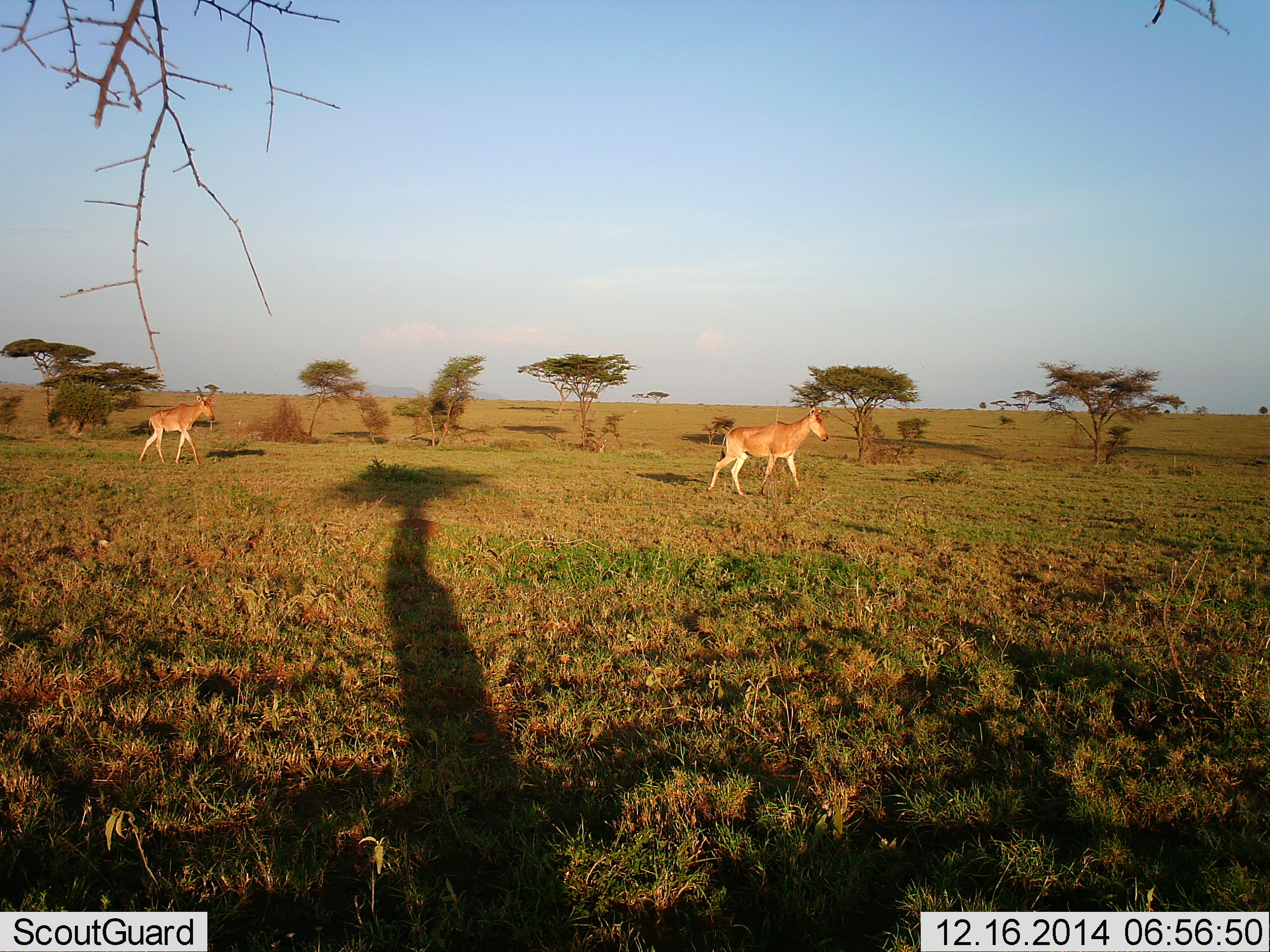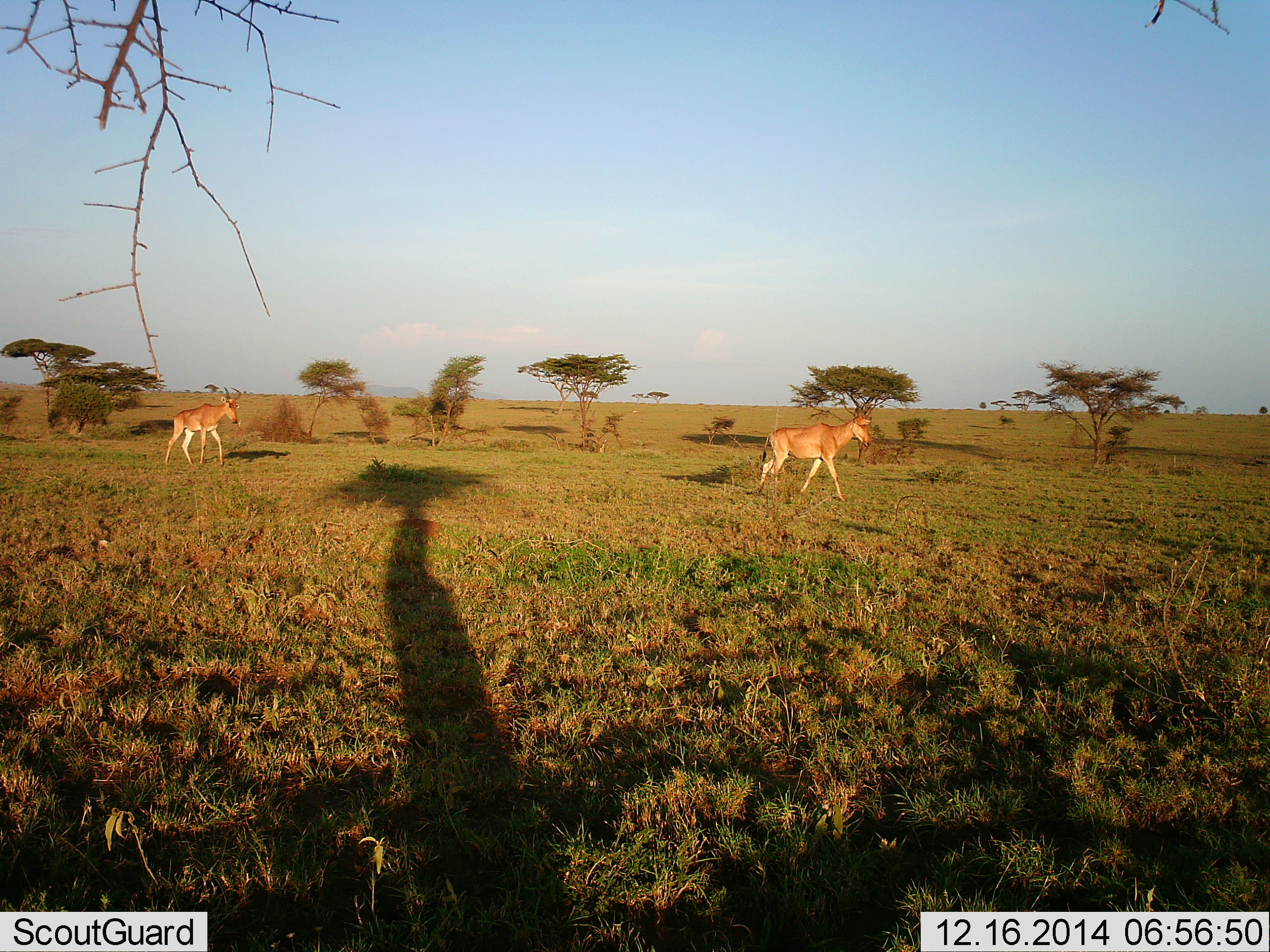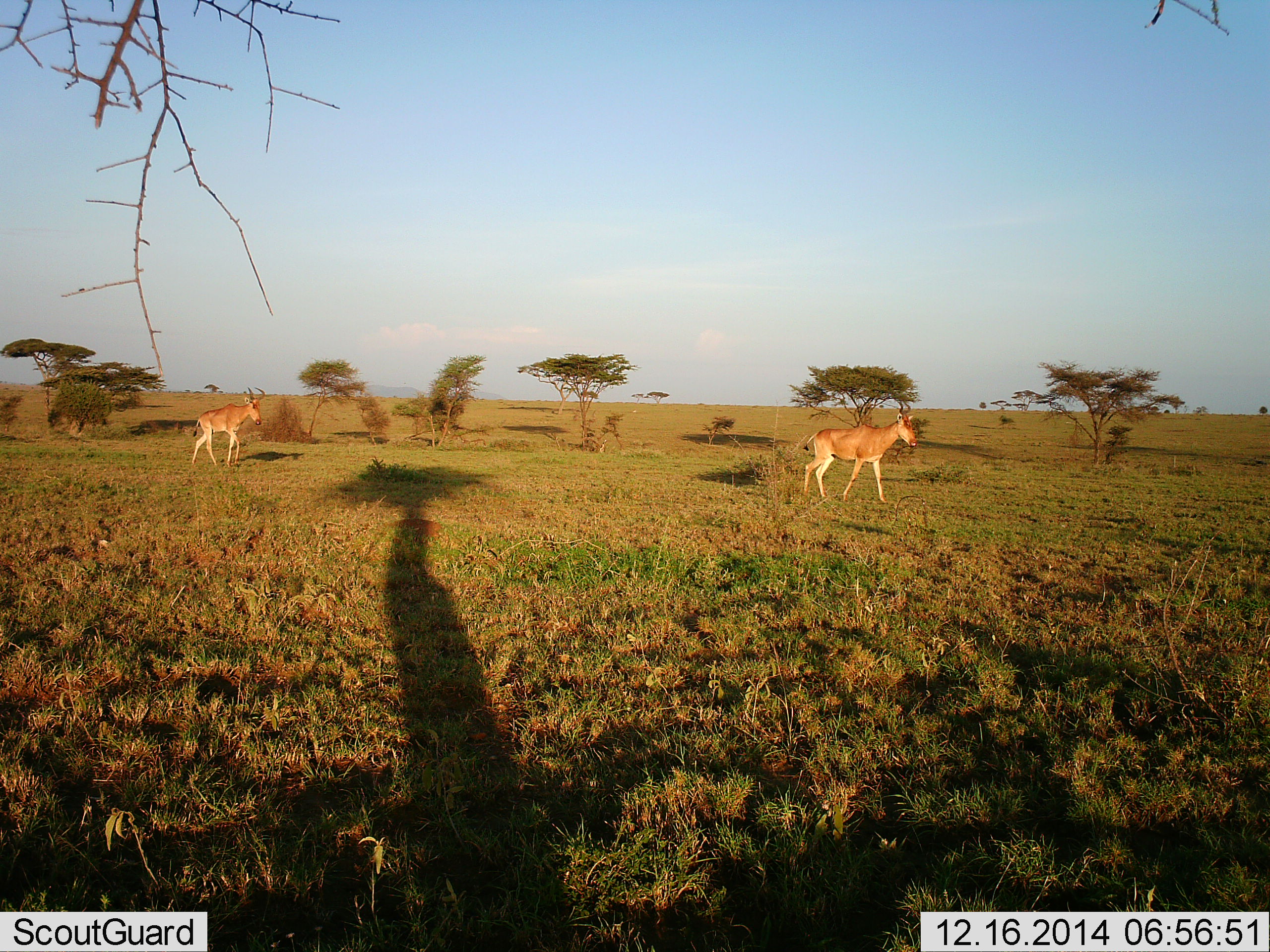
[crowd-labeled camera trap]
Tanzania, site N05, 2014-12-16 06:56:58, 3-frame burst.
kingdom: Animalia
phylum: Chordata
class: Mammalia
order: Artiodactyla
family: Bovidae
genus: Alcelaphus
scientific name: Alcelaphus buselaphus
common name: hartebeest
Hartebeest (Alcelaphus buselaphus), count 2. Behavior (volunteer vote fractions): standing 10%, resting 0%, moving 90%, interacting 0%. Young present (vote fraction): 0%. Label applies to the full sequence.